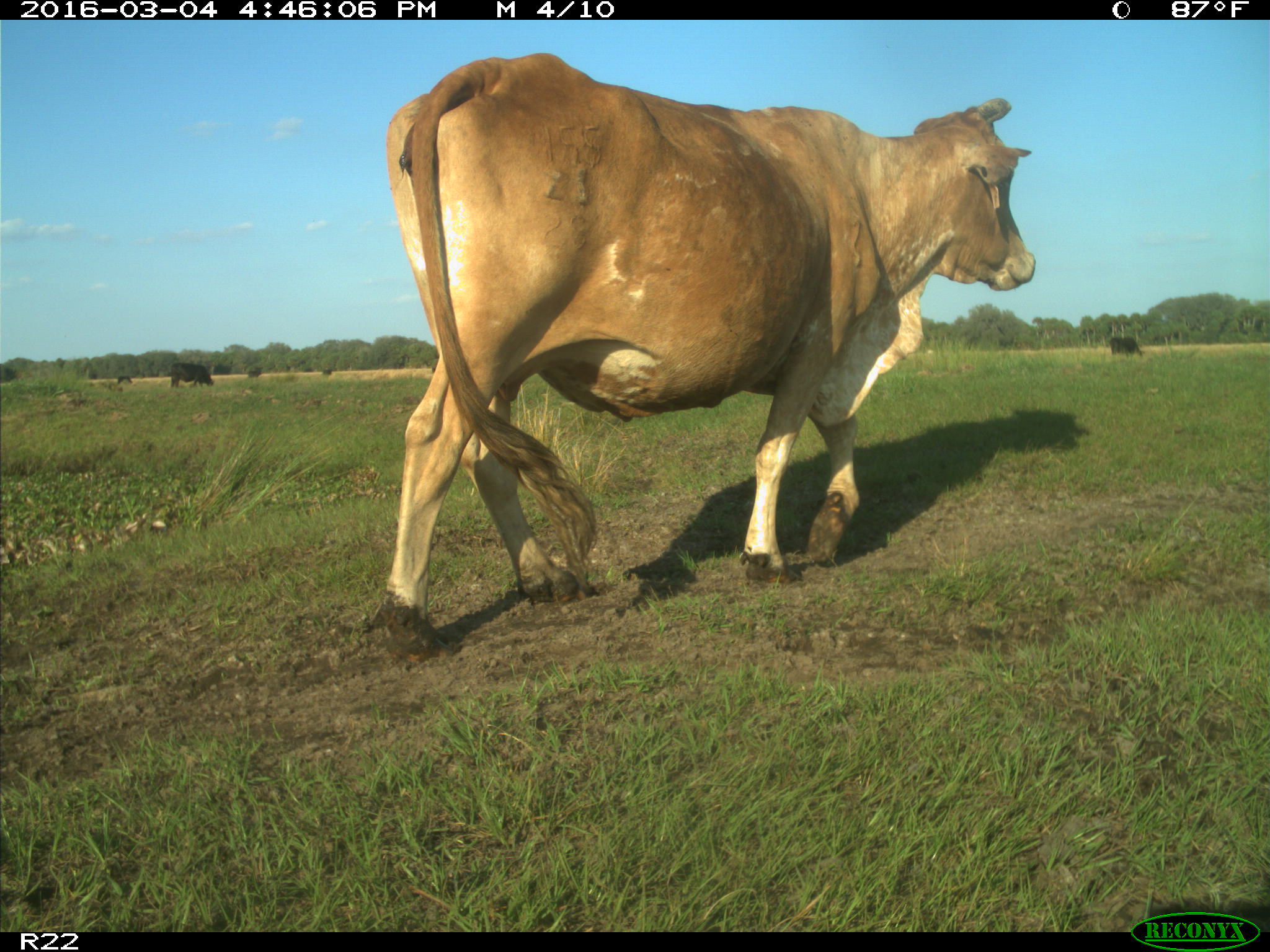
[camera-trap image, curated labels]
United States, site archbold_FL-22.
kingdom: Animalia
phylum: Chordata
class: Mammalia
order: Artiodactyla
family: Bovidae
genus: Bos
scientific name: Bos taurus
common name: domestic cow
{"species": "Bos taurus (domestic cow)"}